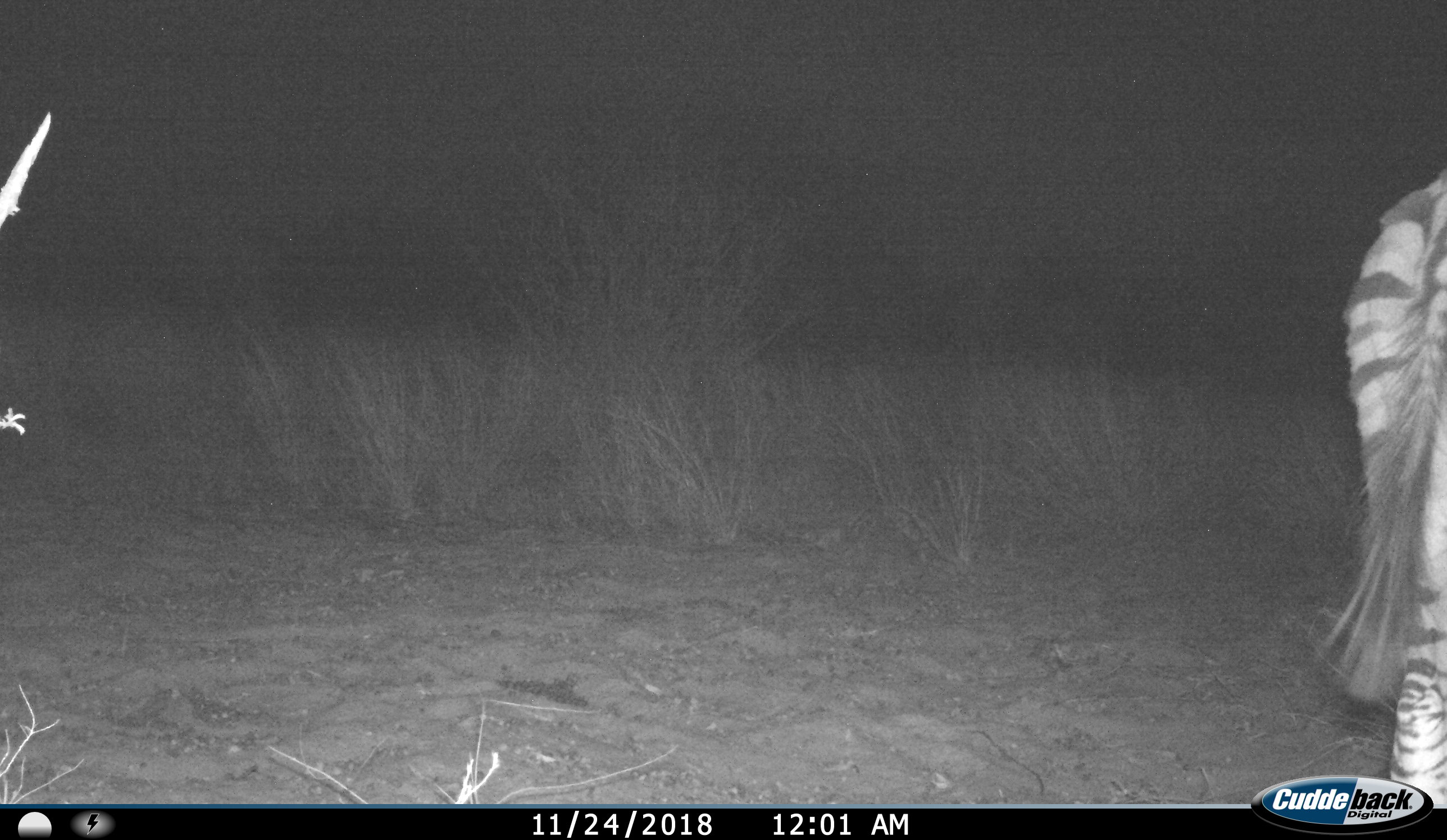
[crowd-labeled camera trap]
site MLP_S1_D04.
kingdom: Animalia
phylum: Chordata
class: Mammalia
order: Perissodactyla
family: Equidae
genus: Equus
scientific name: Equus quagga burchellii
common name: burchell's zebra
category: zebraburchells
Zebraburchells (burchell's zebra) (Equus quagga burchellii), count 1. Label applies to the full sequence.